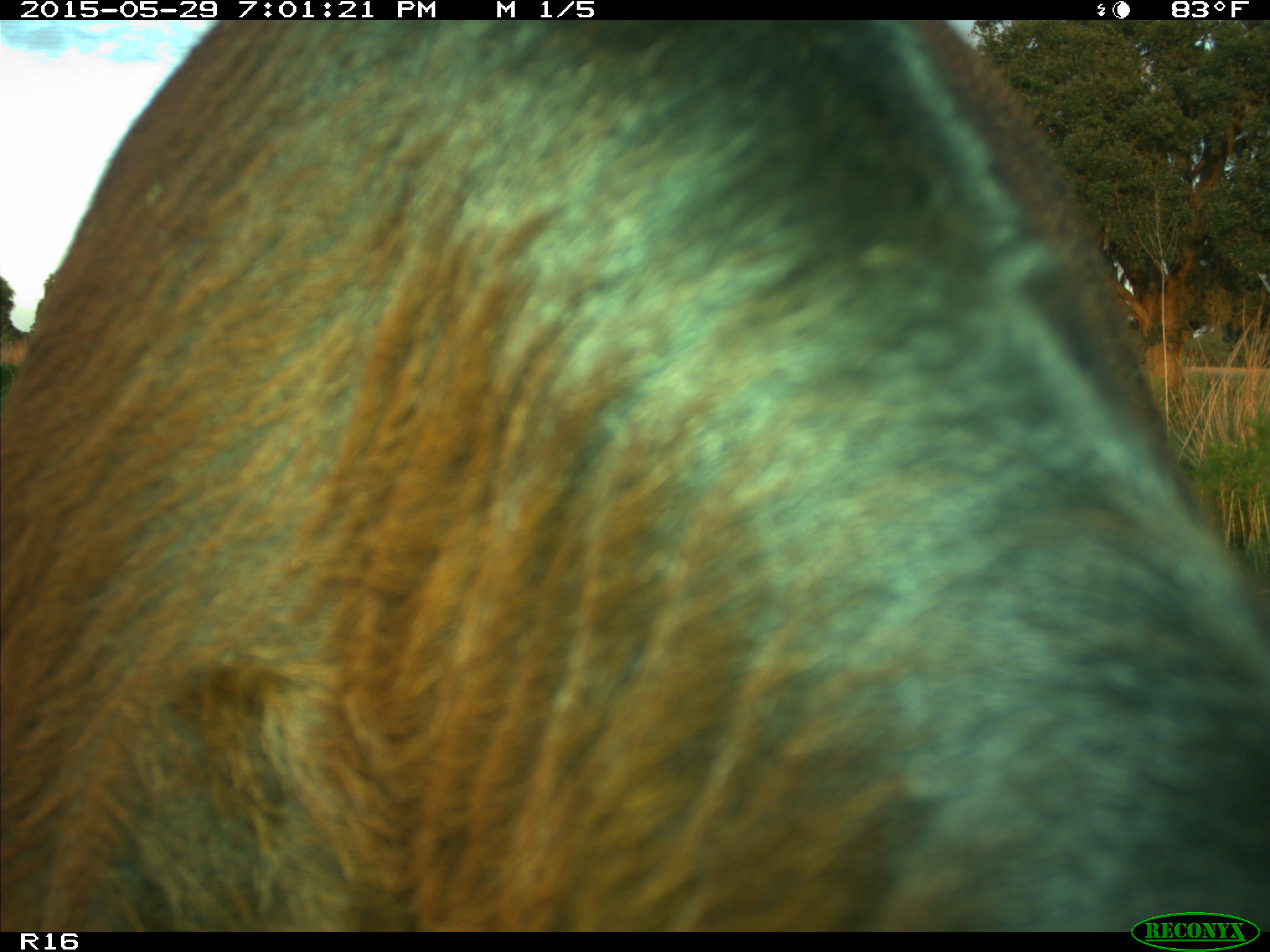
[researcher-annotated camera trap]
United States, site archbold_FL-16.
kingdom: Animalia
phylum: Chordata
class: Mammalia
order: Artiodactyla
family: Bovidae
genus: Bos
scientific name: Bos taurus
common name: domestic cow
Bos taurus (domestic cow).